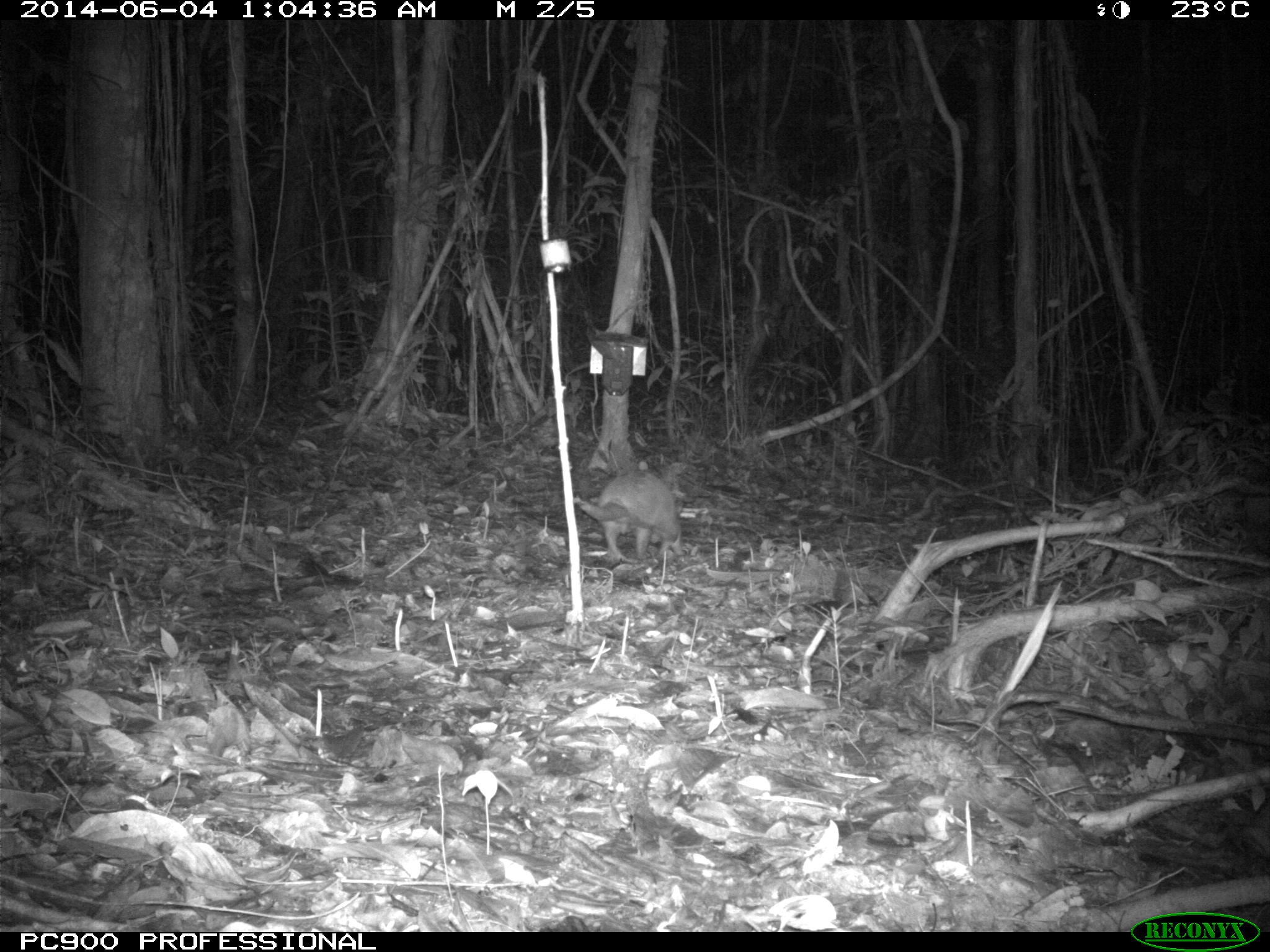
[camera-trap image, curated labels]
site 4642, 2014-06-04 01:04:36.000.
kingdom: Animalia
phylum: Chordata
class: Mammalia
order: Cingulata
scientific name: Cingulata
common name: armadillo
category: unknown armadillo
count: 1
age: adult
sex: male